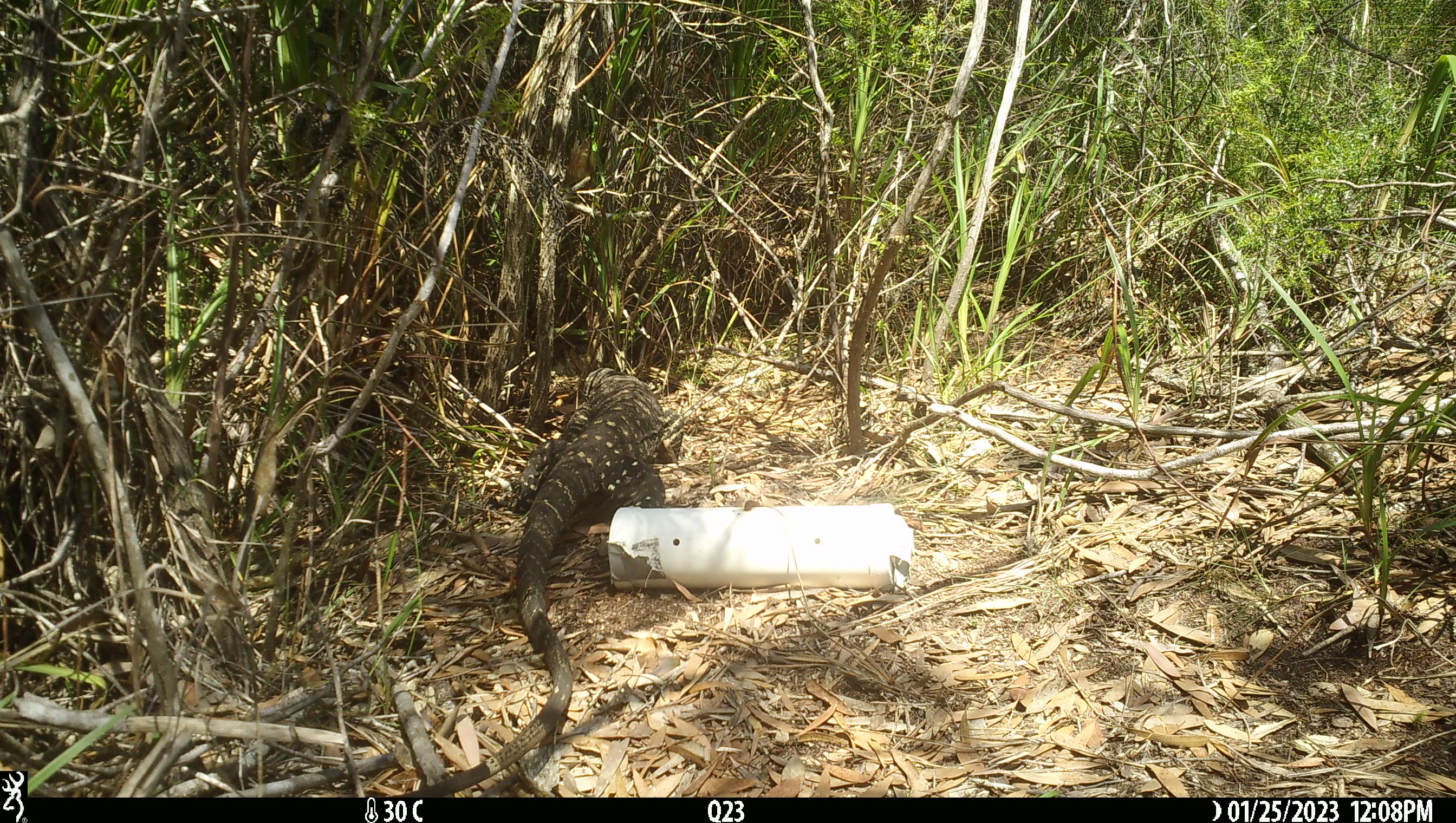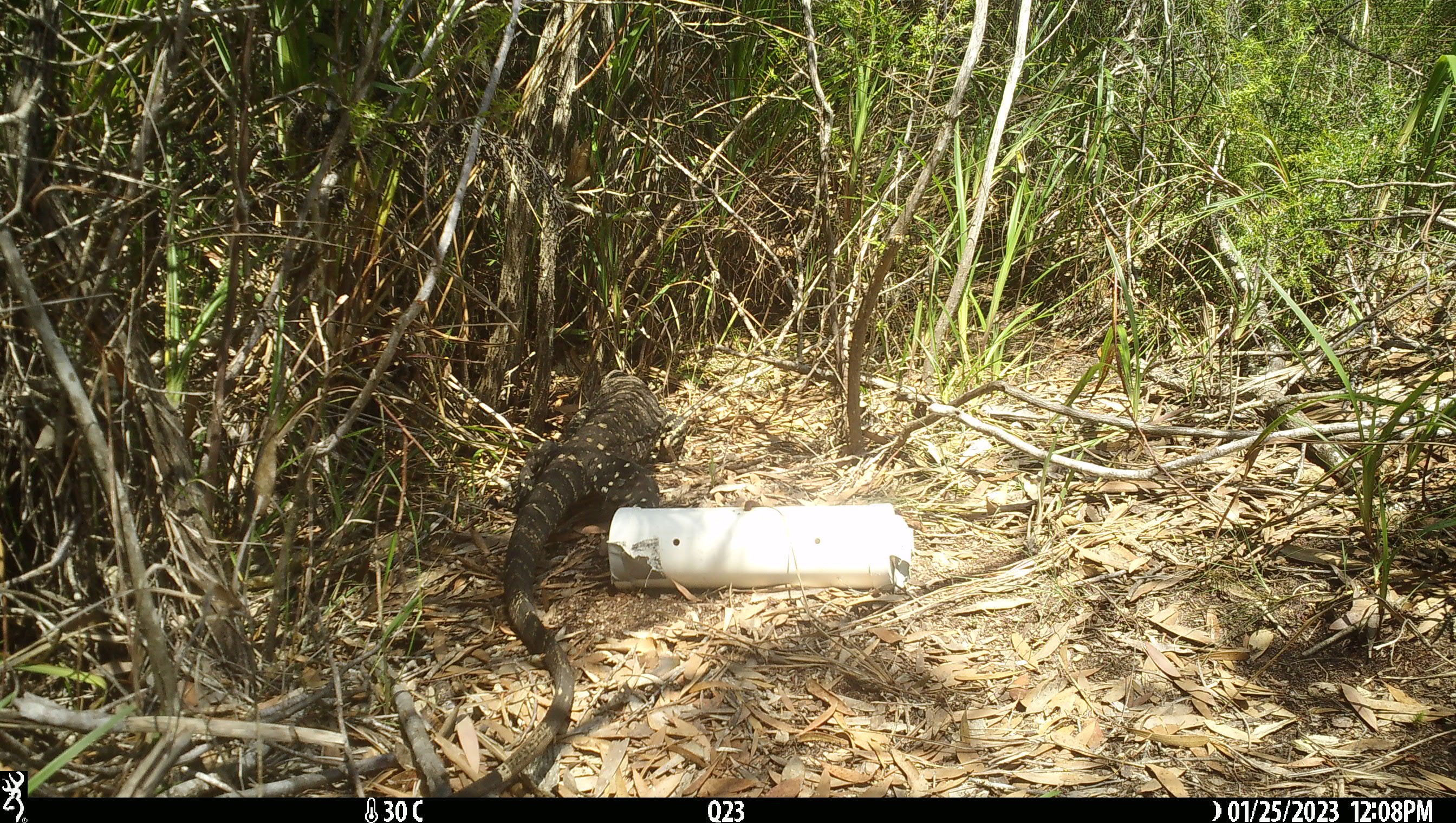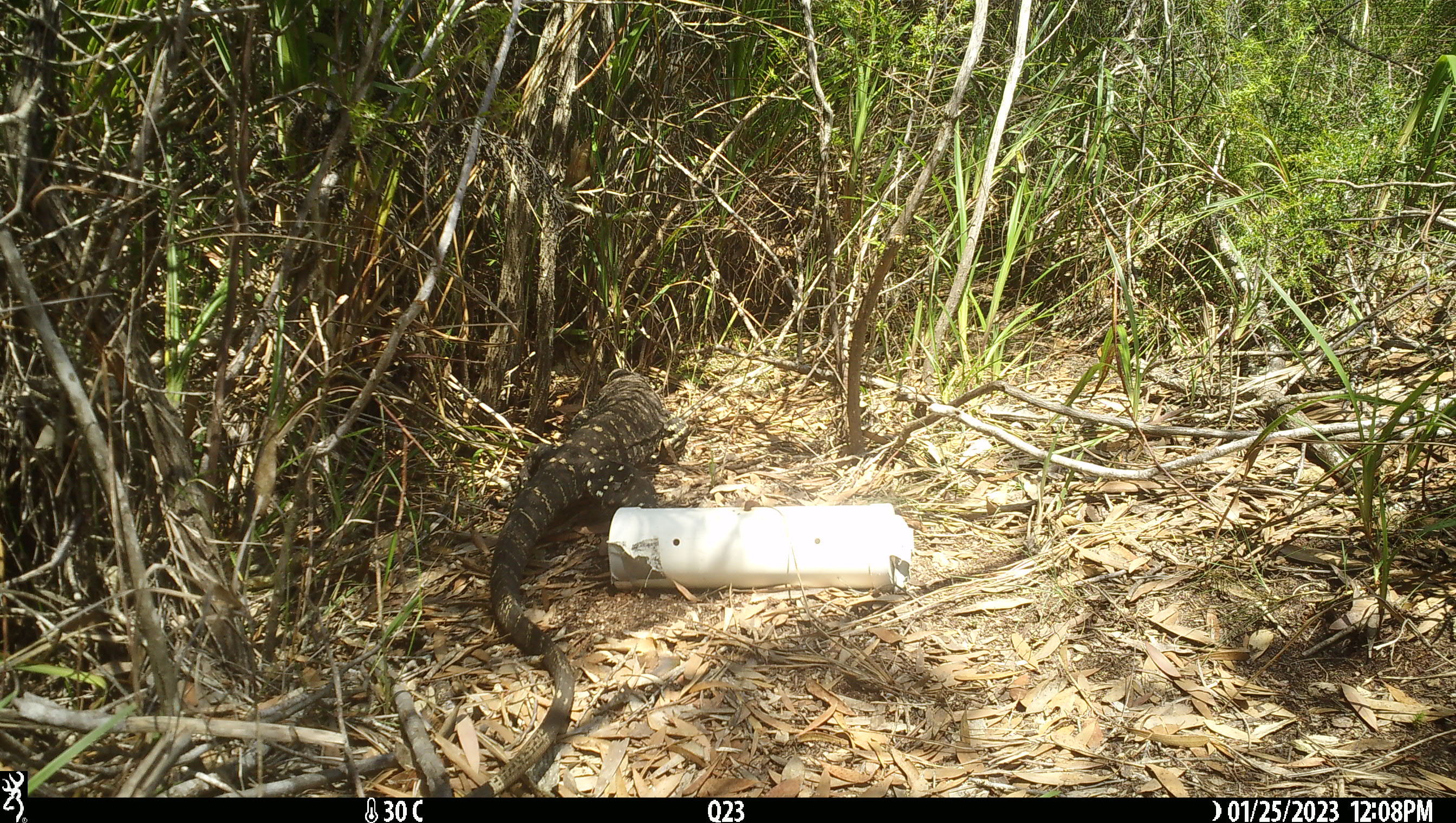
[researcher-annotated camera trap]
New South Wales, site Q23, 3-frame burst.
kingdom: Animalia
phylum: Chordata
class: Reptilia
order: Squamata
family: Varanidae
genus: Varanus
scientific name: Varanus varius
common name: lace monitor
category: goanna